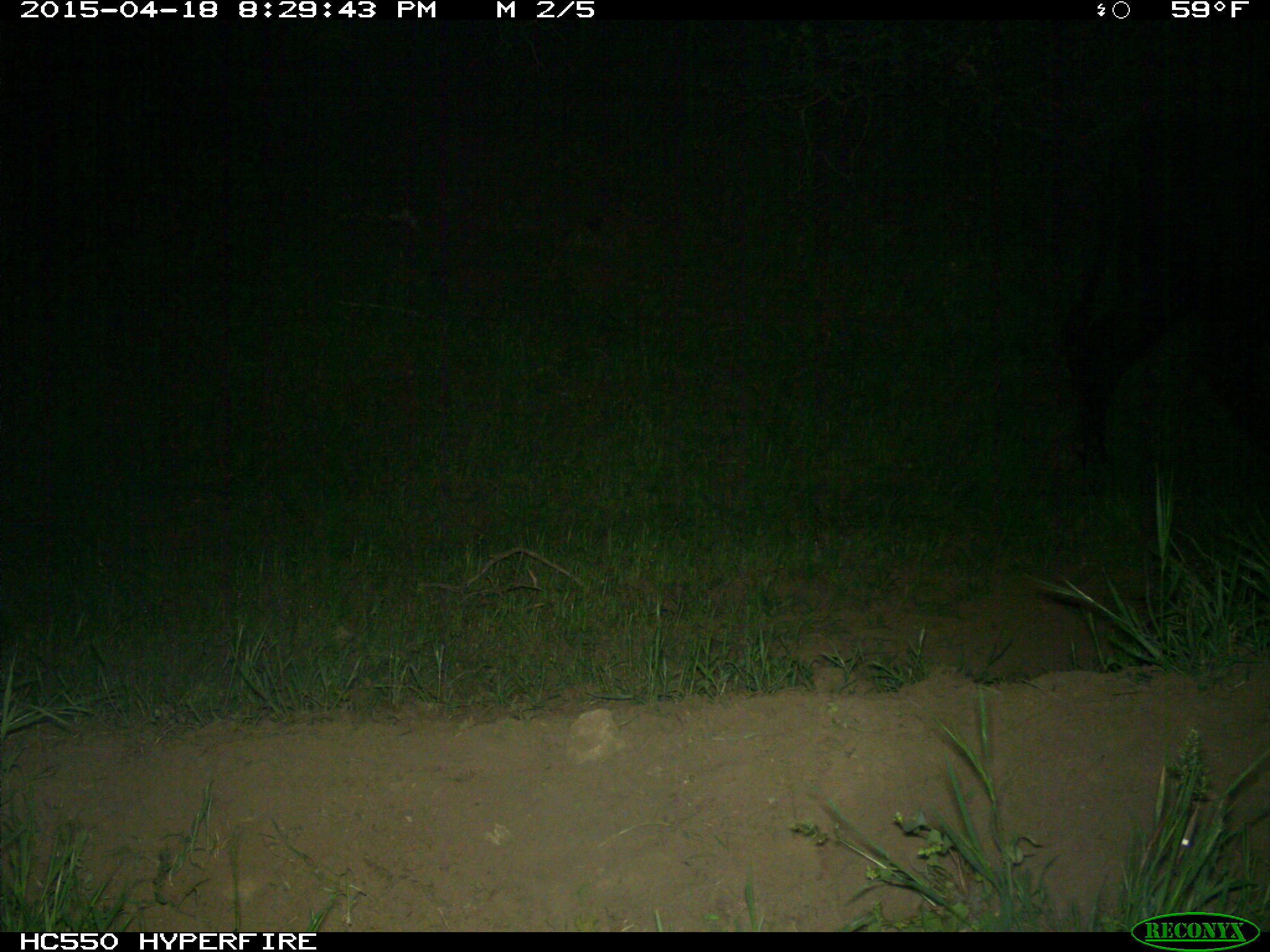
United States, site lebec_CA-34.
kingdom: Animalia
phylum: Chordata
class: Mammalia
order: Artiodactyla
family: Bovidae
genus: Bos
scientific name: Bos taurus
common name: domestic cow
Bos taurus (domestic cow).